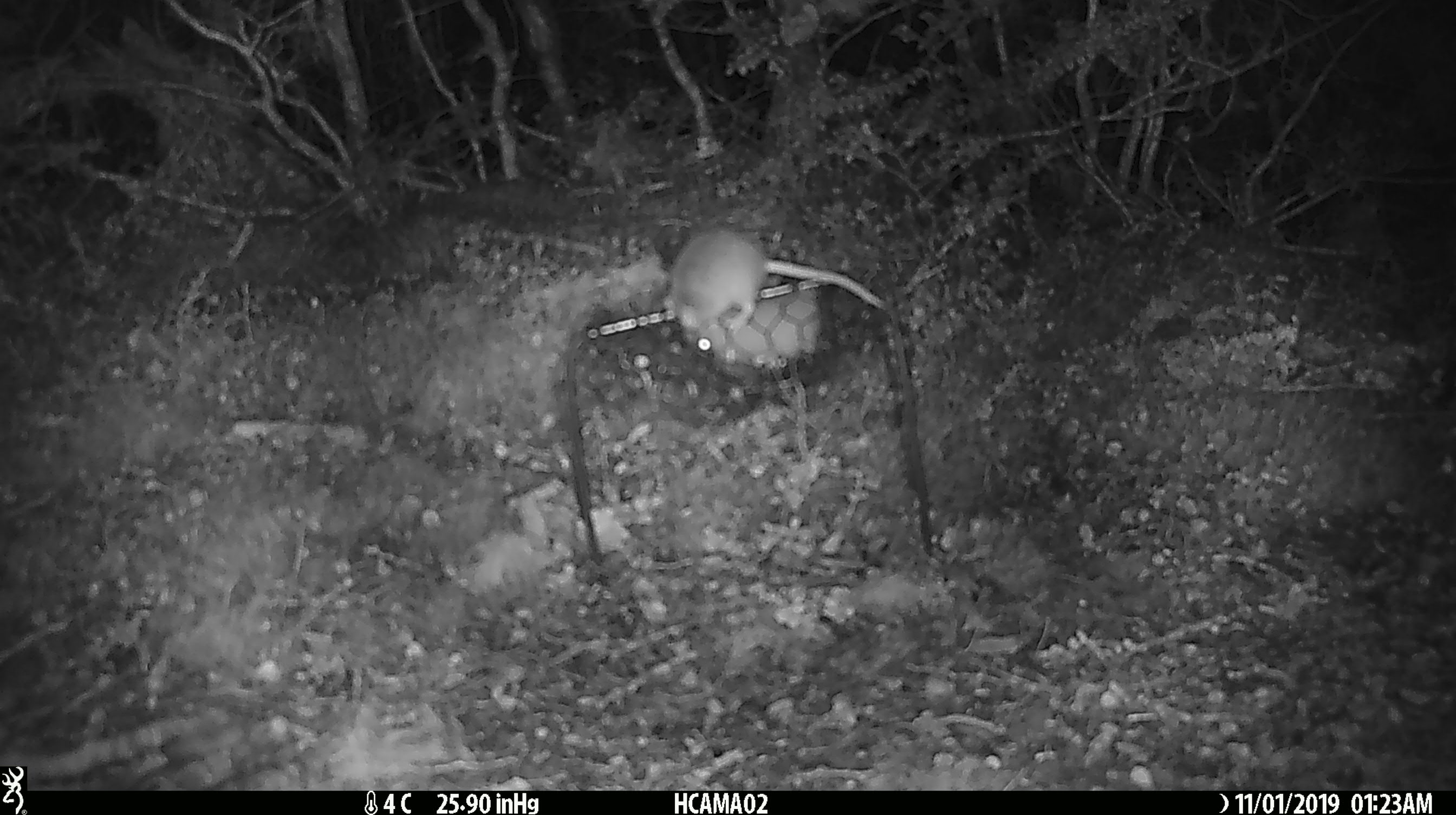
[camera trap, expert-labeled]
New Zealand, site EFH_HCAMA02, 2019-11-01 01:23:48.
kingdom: Animalia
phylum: Chordata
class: Mammalia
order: Rodentia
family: Muridae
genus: Mus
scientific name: Mus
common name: mouse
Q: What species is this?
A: Mouse (Mus).